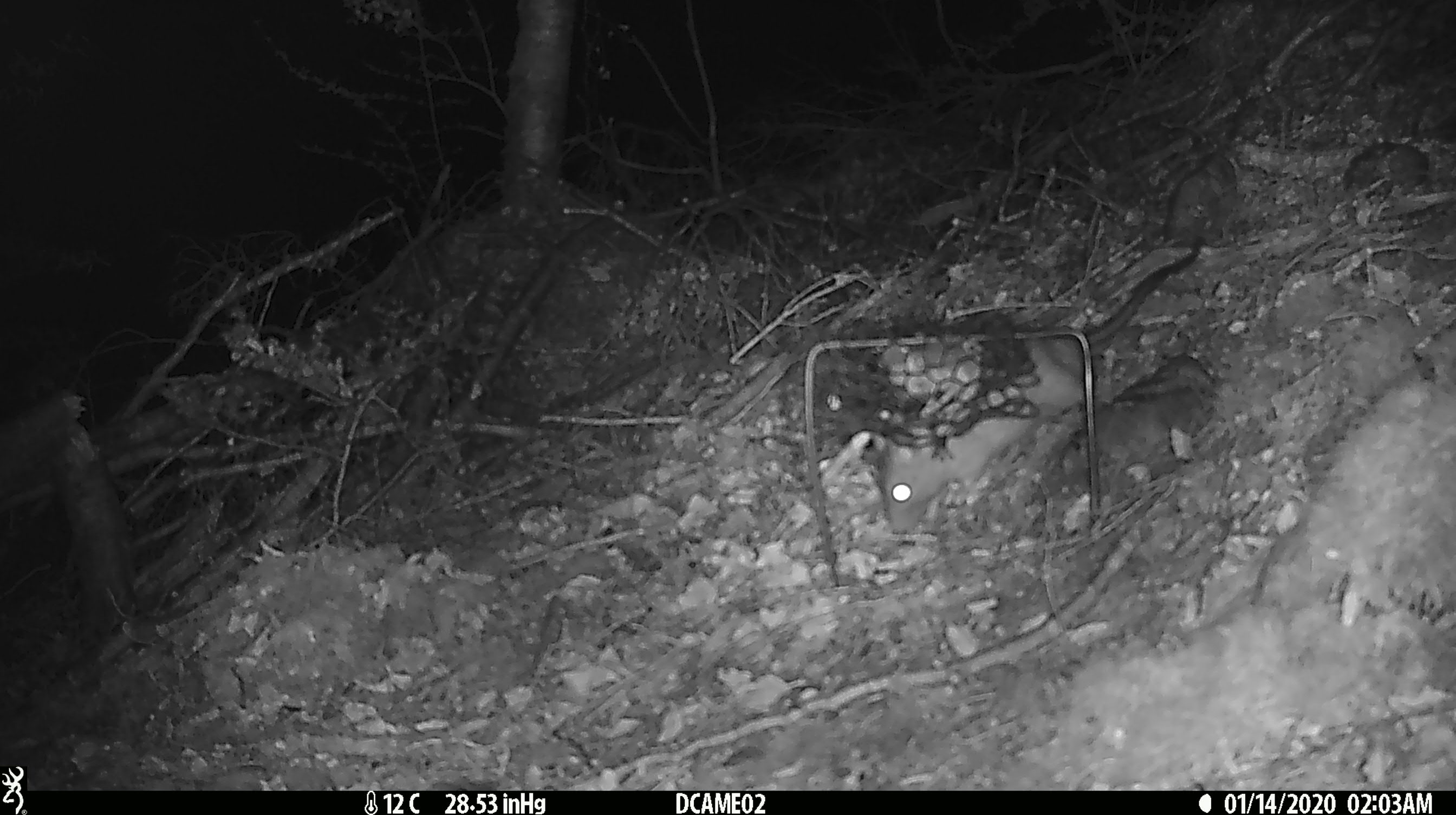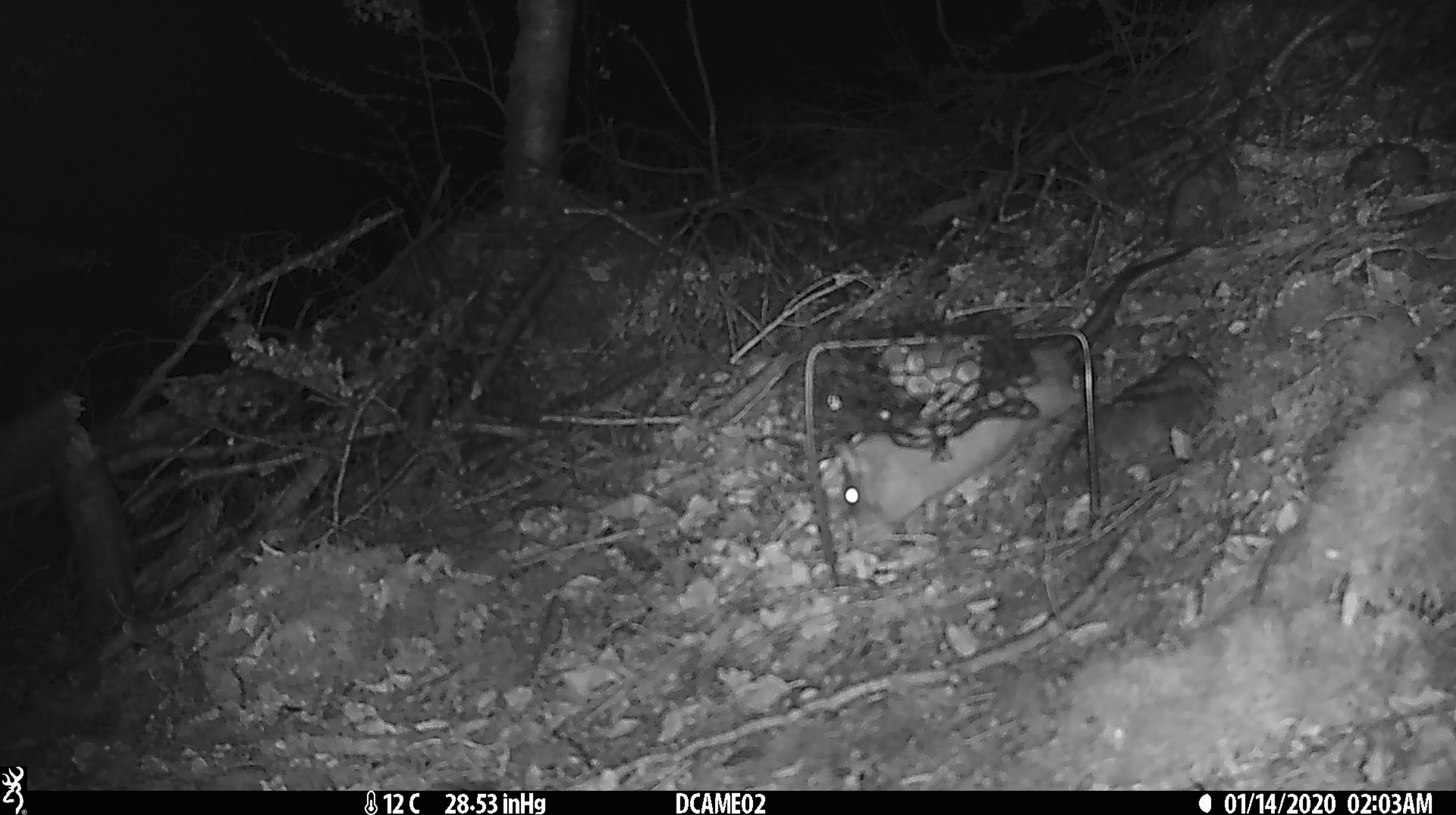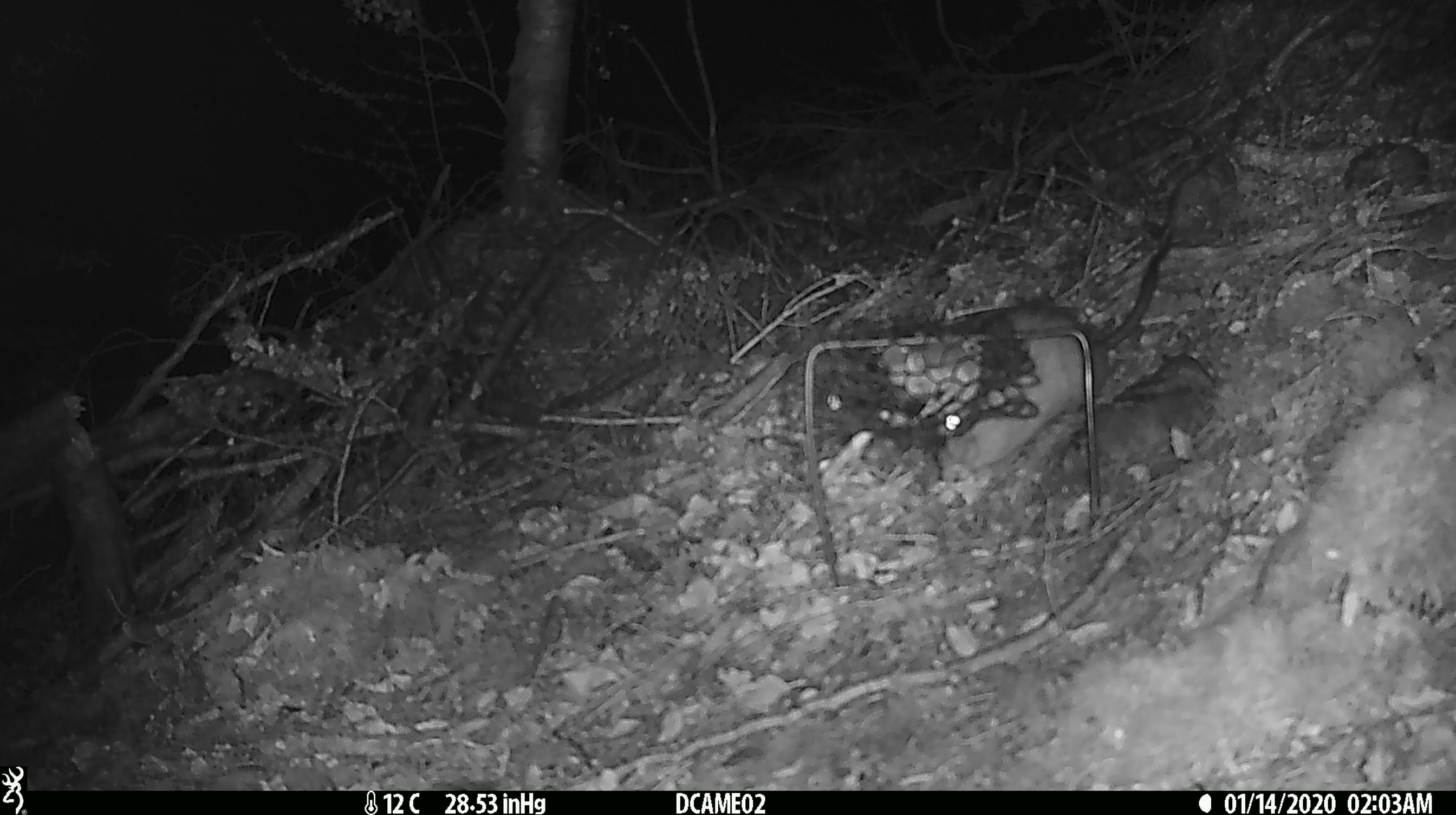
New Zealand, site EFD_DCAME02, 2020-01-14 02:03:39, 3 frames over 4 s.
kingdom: Animalia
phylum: Chordata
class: Mammalia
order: Rodentia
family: Muridae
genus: Rattus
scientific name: Rattus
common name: rat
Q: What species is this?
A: Rat (Rattus).